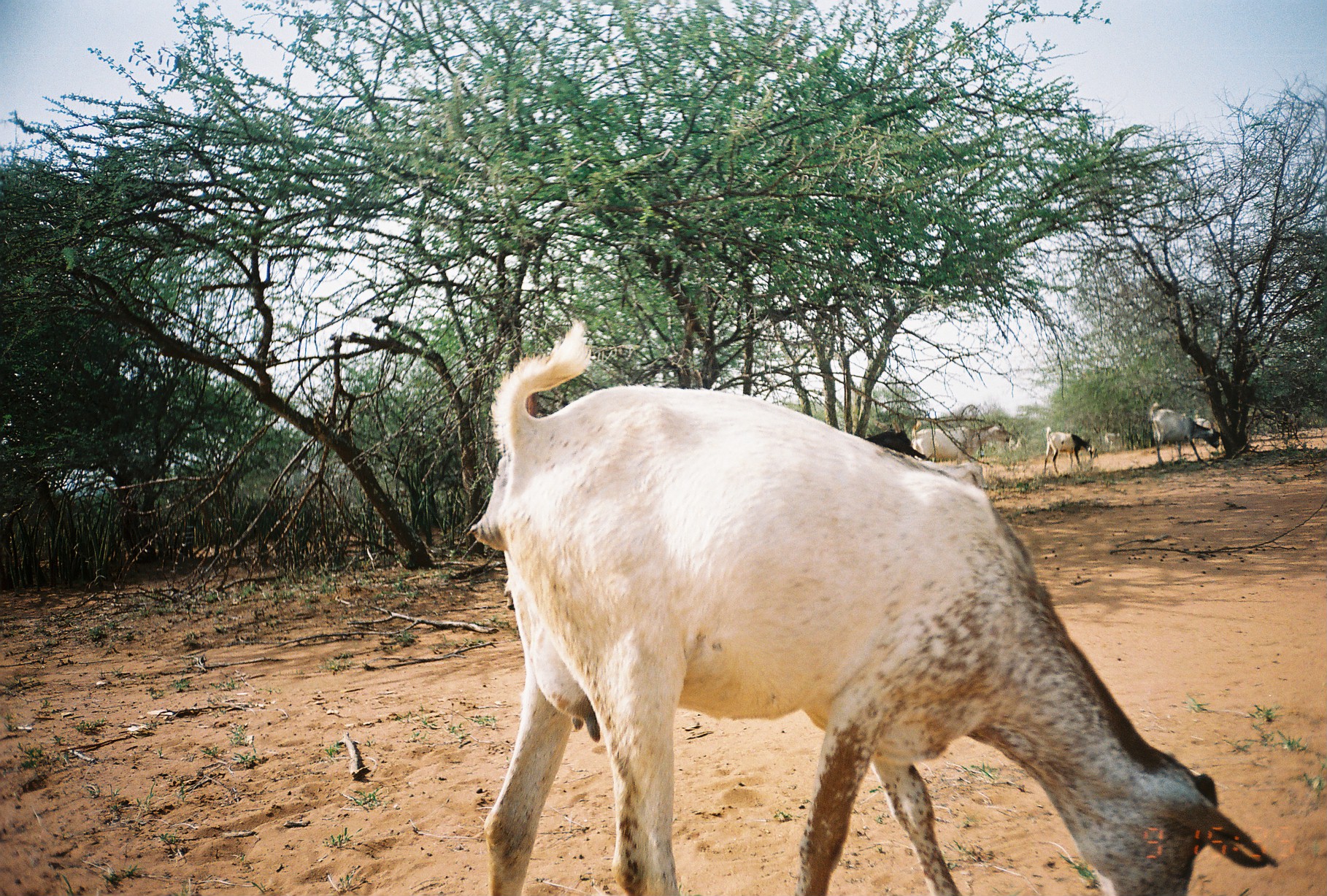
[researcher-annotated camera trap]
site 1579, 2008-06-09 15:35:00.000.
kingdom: Animalia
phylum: Chordata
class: Mammalia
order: Artiodactyla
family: Bovidae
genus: Capra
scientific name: Capra aegagrus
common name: wild goat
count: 7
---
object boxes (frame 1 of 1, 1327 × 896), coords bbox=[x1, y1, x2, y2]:
capra aegagrus: bbox=[470, 320, 1278, 896]; bbox=[795, 429, 926, 502]; bbox=[911, 420, 1013, 483]; bbox=[1149, 401, 1220, 469]; bbox=[1044, 426, 1091, 475]; bbox=[1192, 418, 1211, 447]; bbox=[1104, 432, 1122, 451]